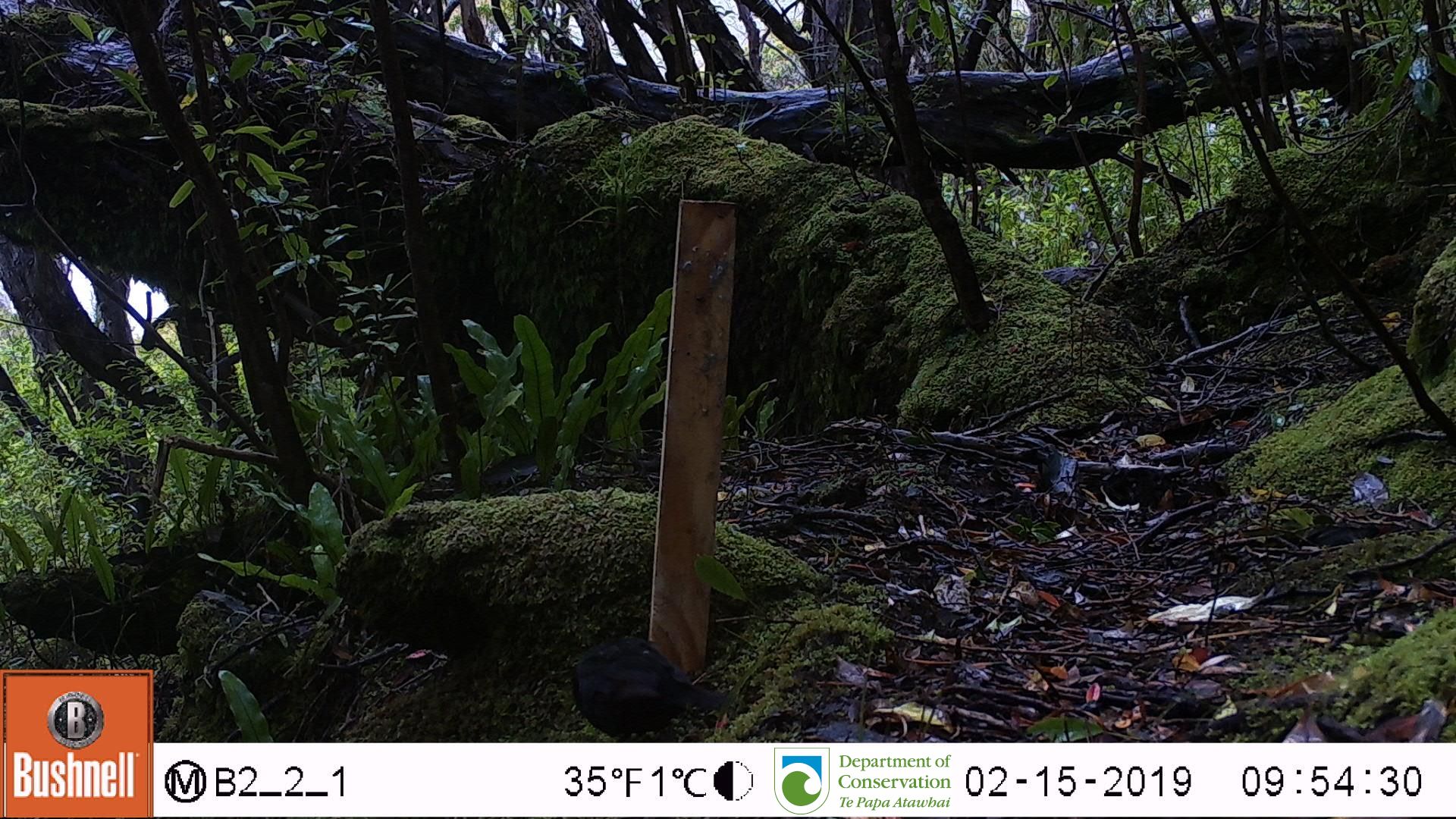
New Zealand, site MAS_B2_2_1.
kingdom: Animalia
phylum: Chordata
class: Aves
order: Passeriformes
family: Turdidae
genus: Turdus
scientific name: Turdus merula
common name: eurasian blackbird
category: blackbird